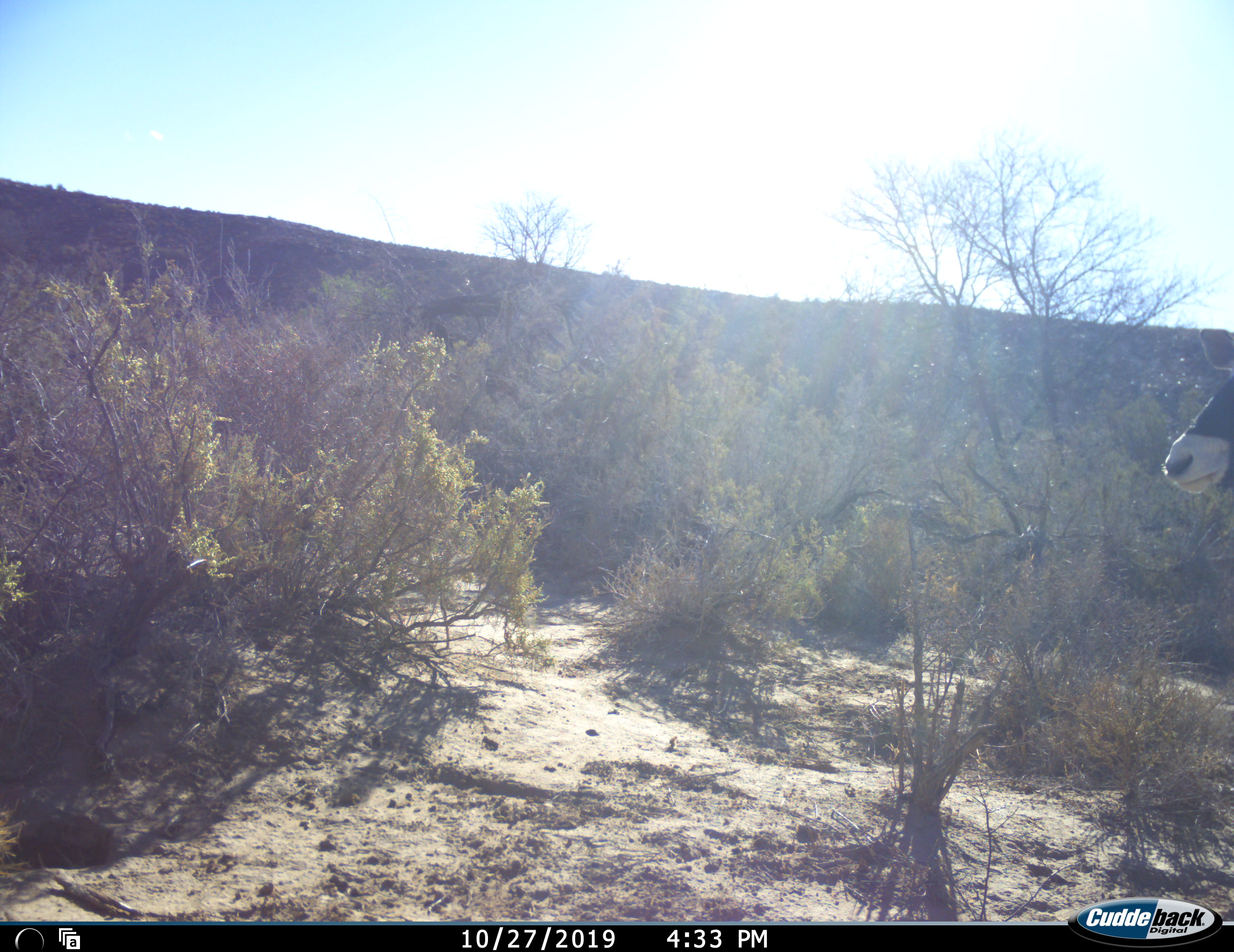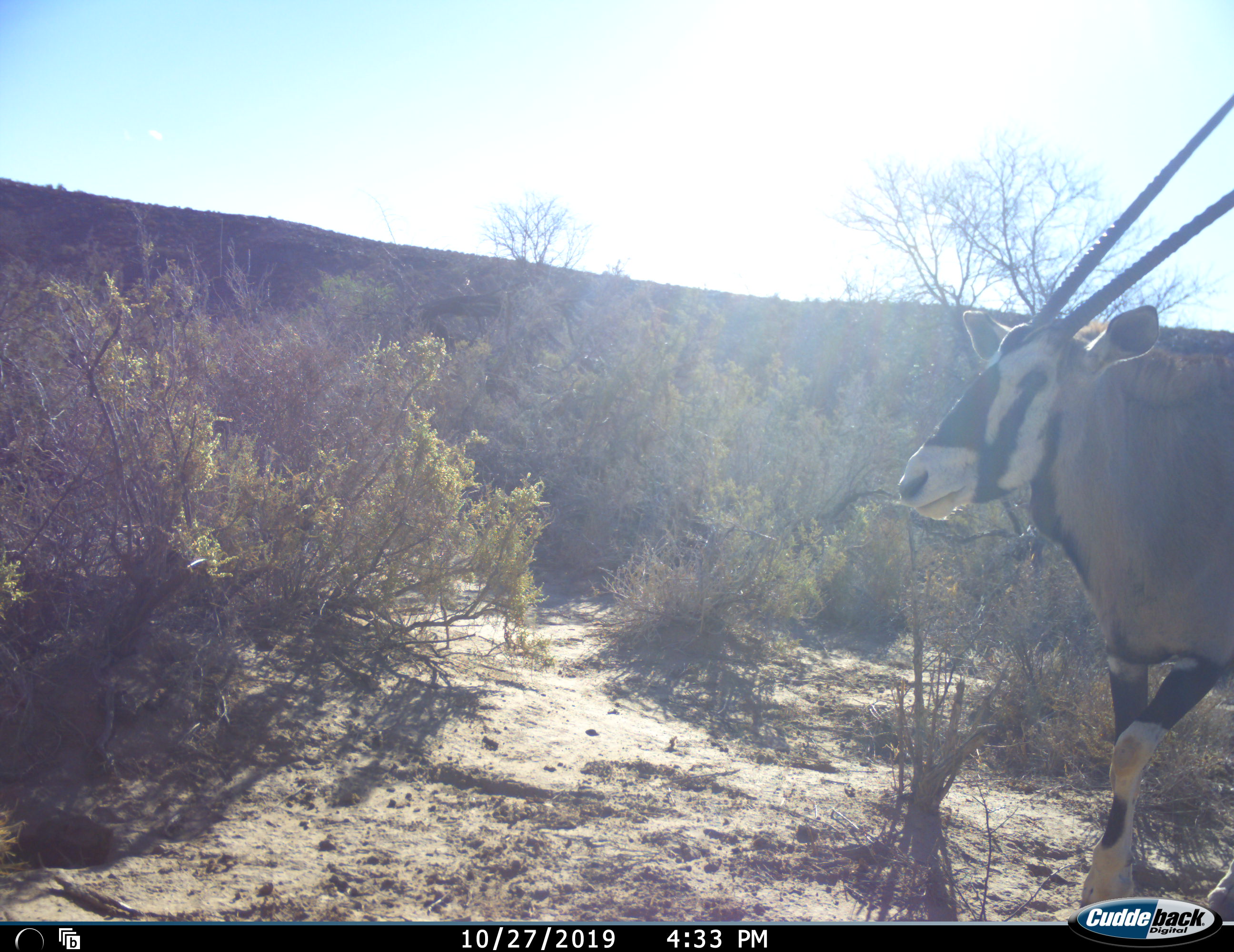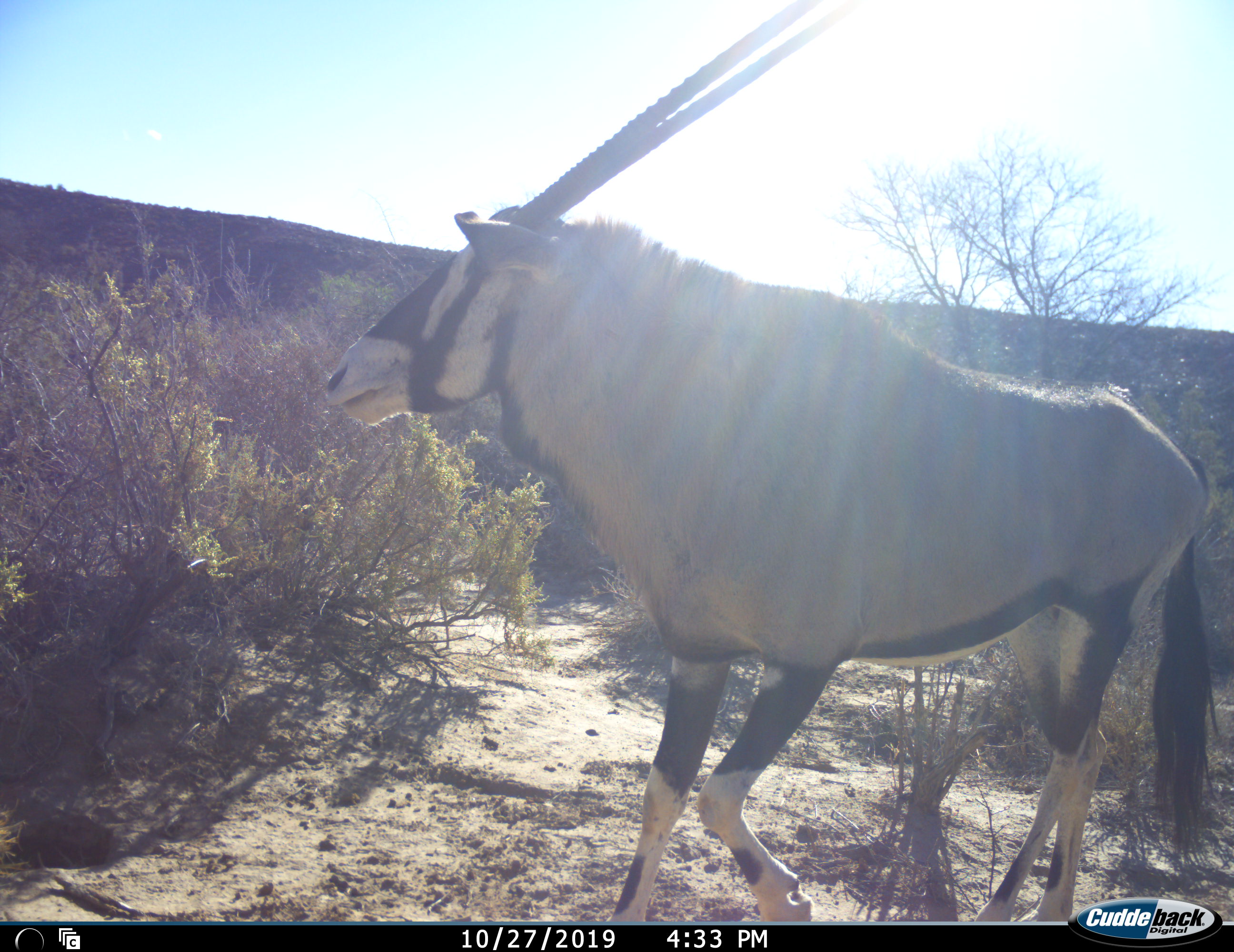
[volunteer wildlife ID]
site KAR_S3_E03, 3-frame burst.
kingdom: Animalia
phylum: Chordata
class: Mammalia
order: Artiodactyla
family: Bovidae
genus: Oryx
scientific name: Oryx gazella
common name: gemsbok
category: oryx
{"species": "oryx (gemsbok) (Oryx gazella)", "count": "1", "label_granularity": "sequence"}